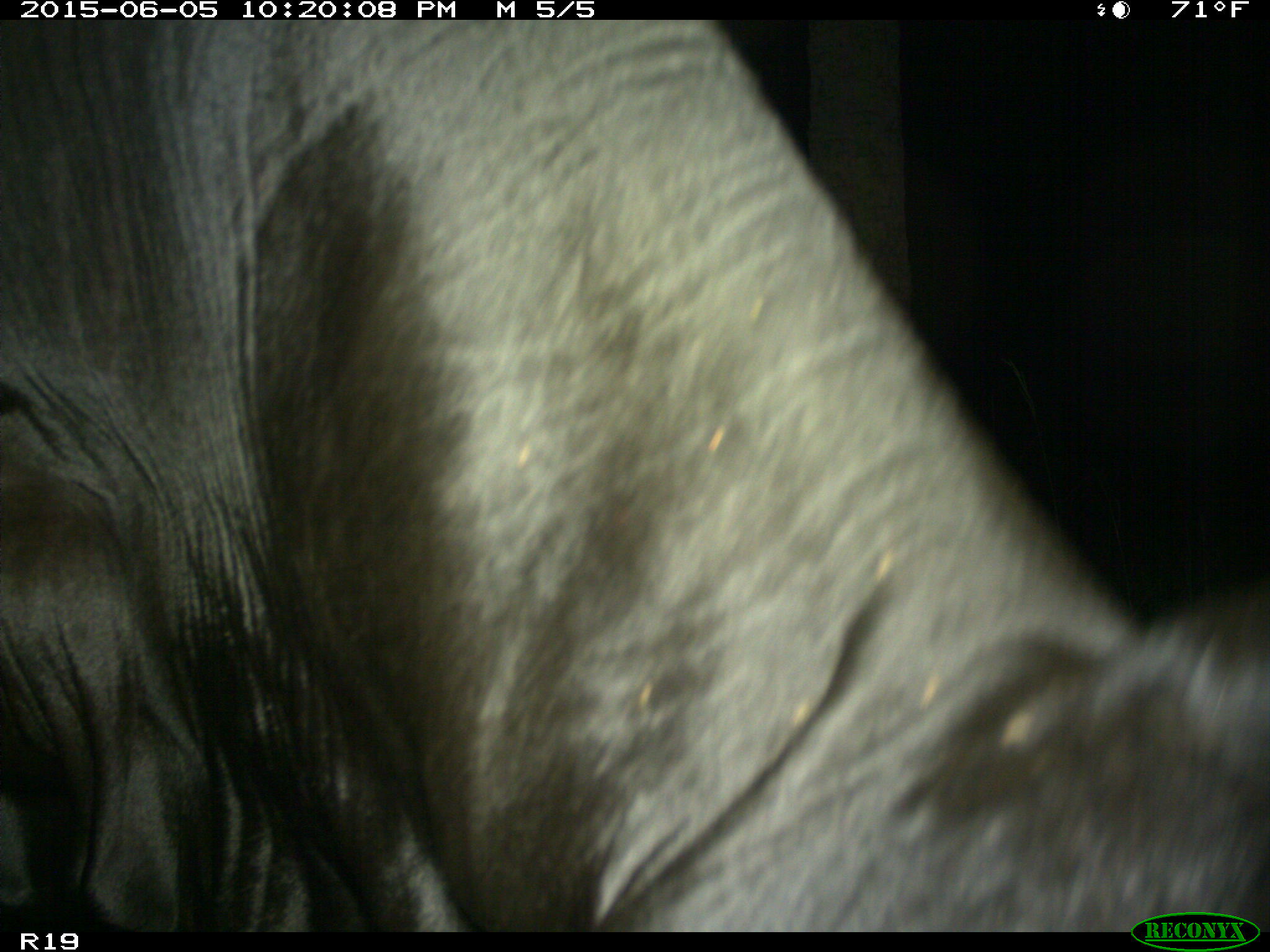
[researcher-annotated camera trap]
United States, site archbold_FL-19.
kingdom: Animalia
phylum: Chordata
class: Mammalia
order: Artiodactyla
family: Bovidae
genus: Bos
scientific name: Bos taurus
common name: domestic cow